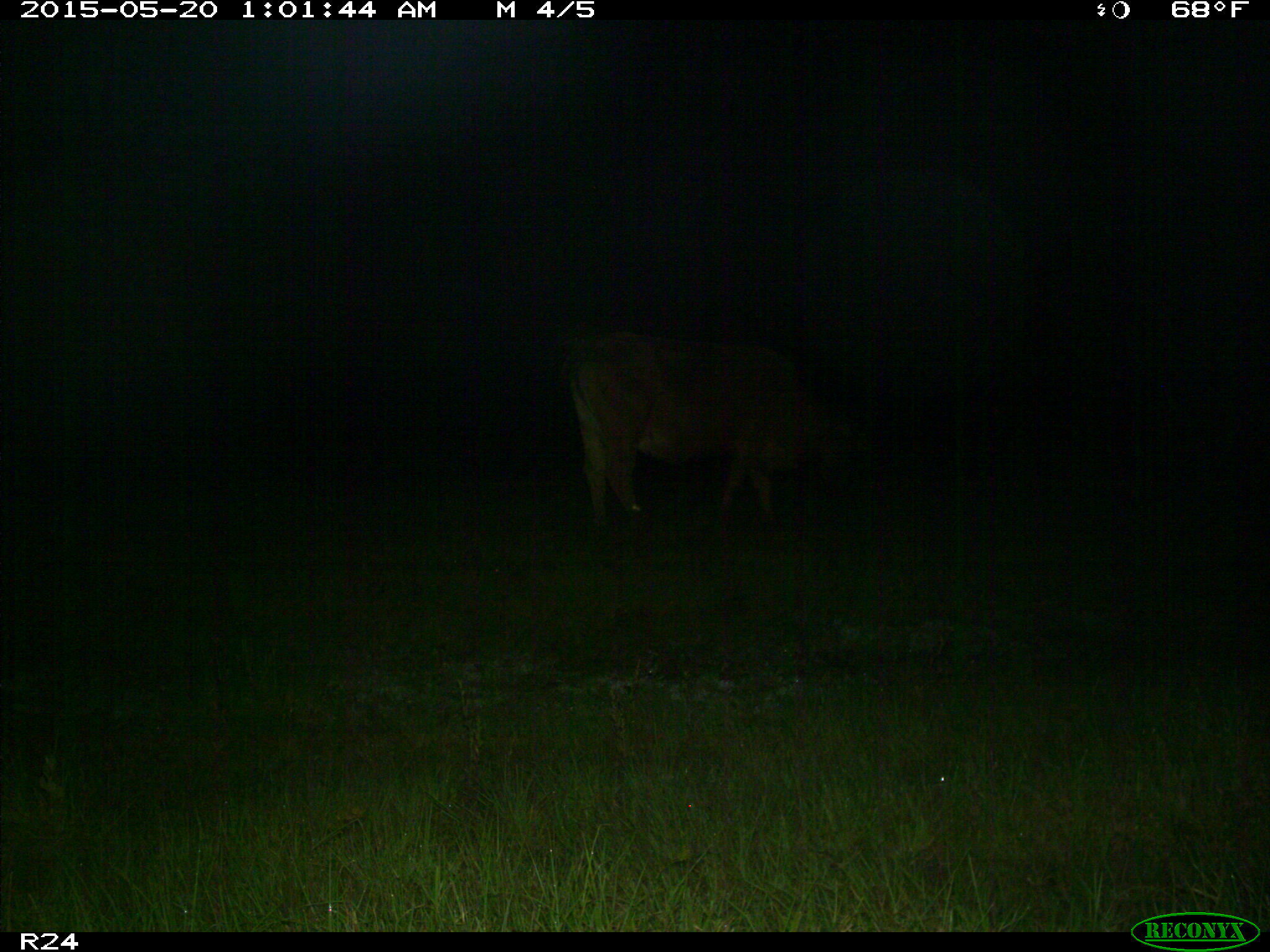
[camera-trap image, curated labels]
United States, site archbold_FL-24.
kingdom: Animalia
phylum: Chordata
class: Mammalia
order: Artiodactyla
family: Bovidae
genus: Bos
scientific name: Bos taurus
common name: domestic cow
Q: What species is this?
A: Bos taurus (domestic cow).